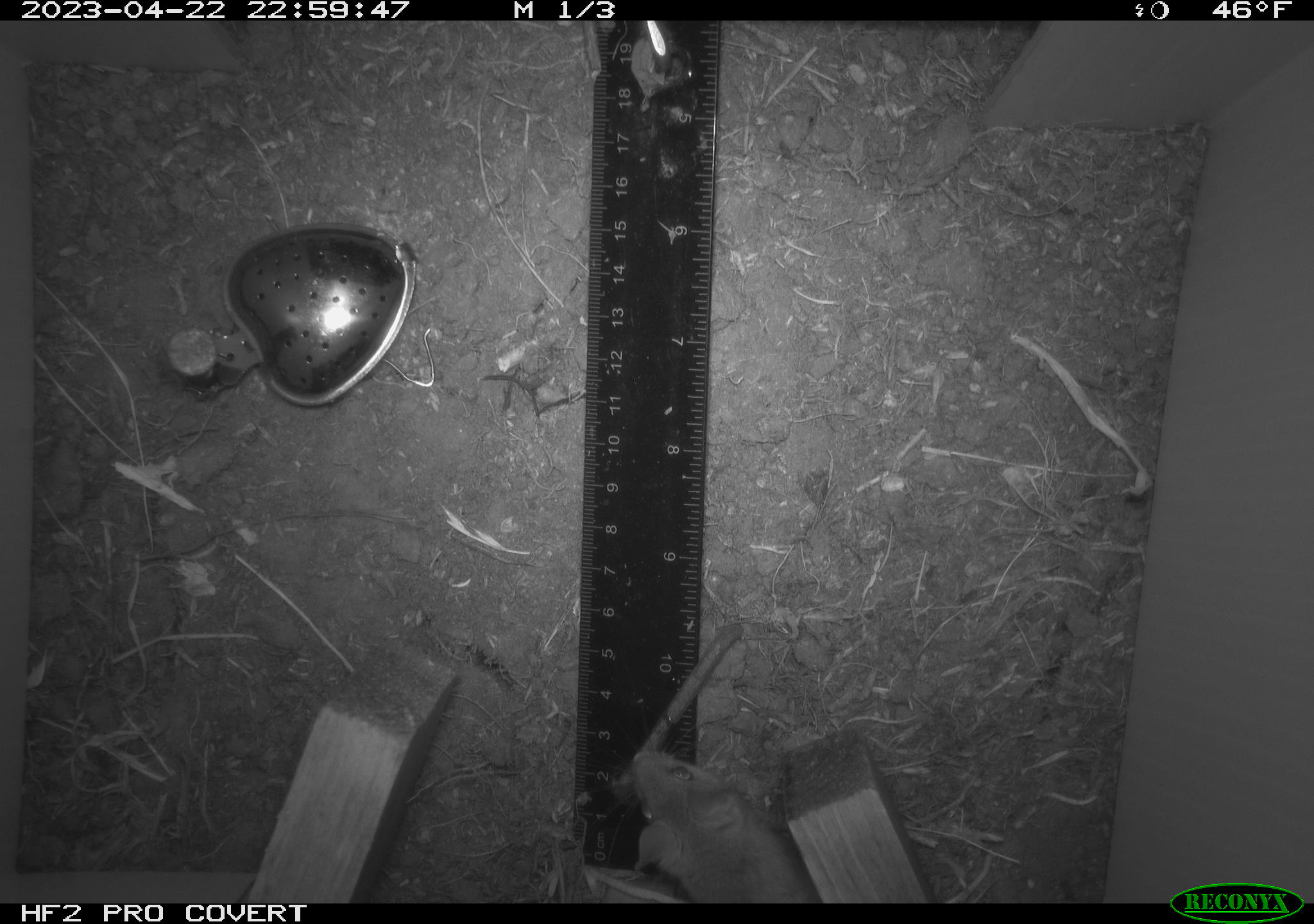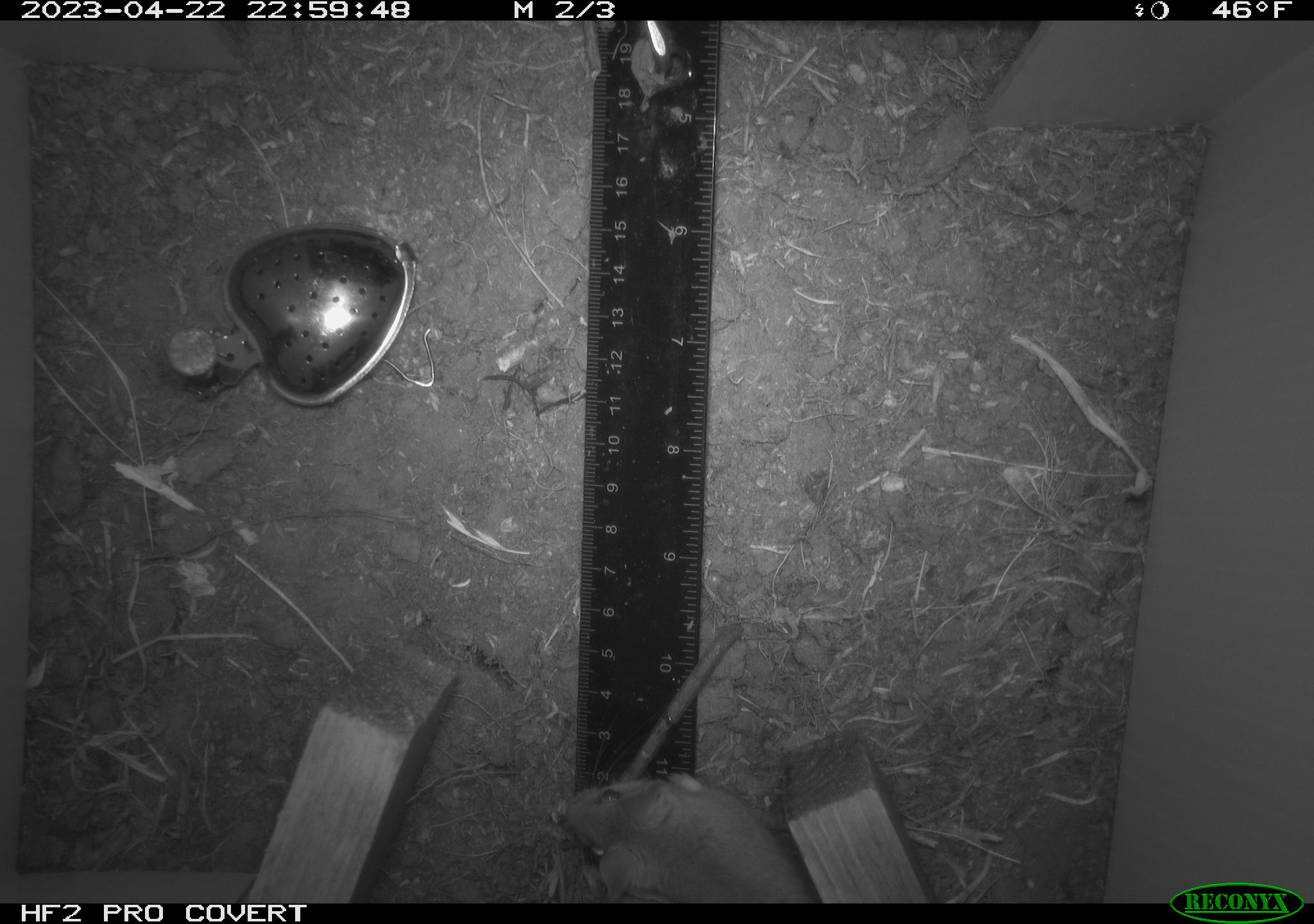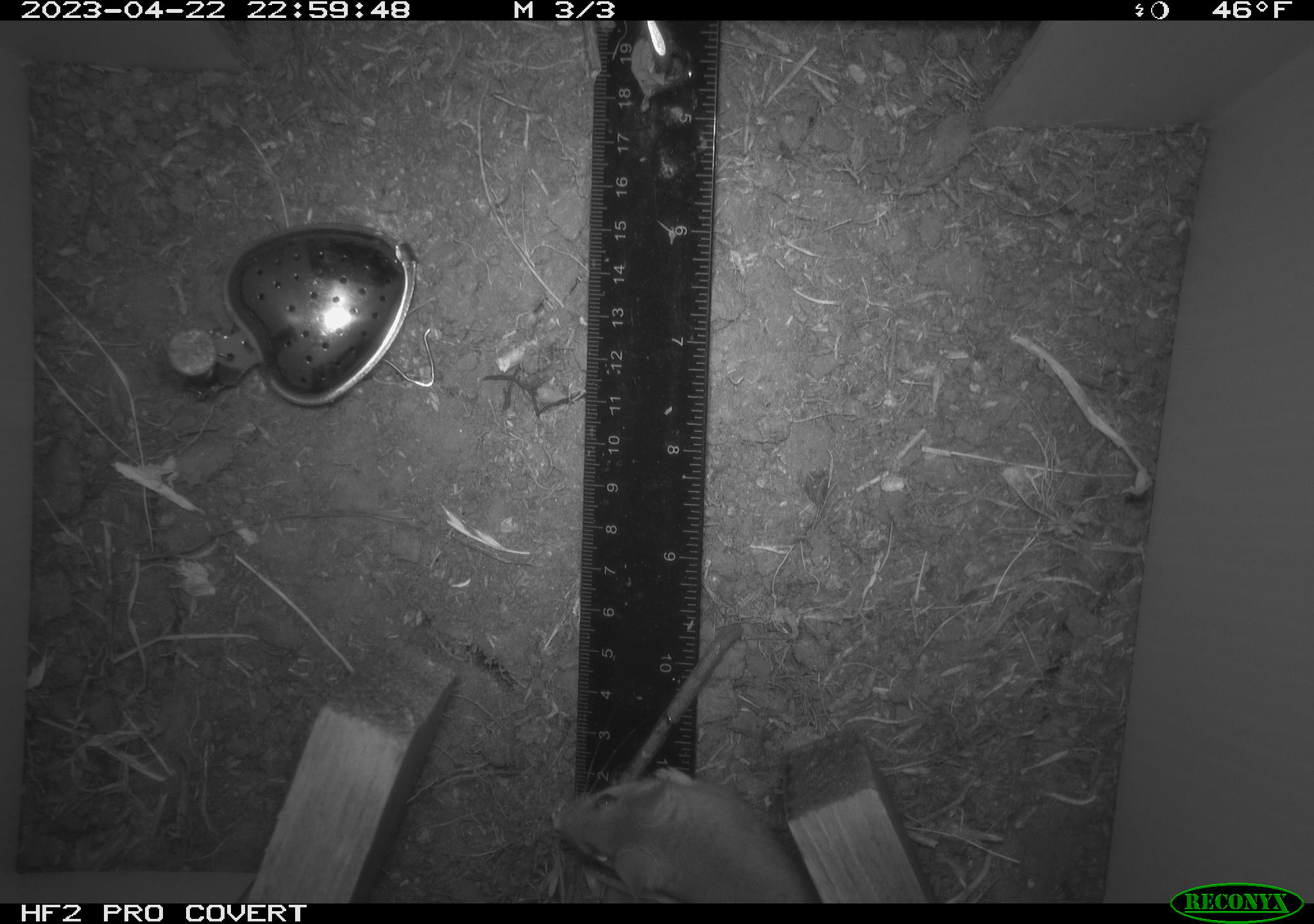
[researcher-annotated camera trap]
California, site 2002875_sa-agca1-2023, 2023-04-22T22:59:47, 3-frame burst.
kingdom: Animalia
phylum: Chordata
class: Mammalia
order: Rodentia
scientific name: Rodentia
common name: mouse species